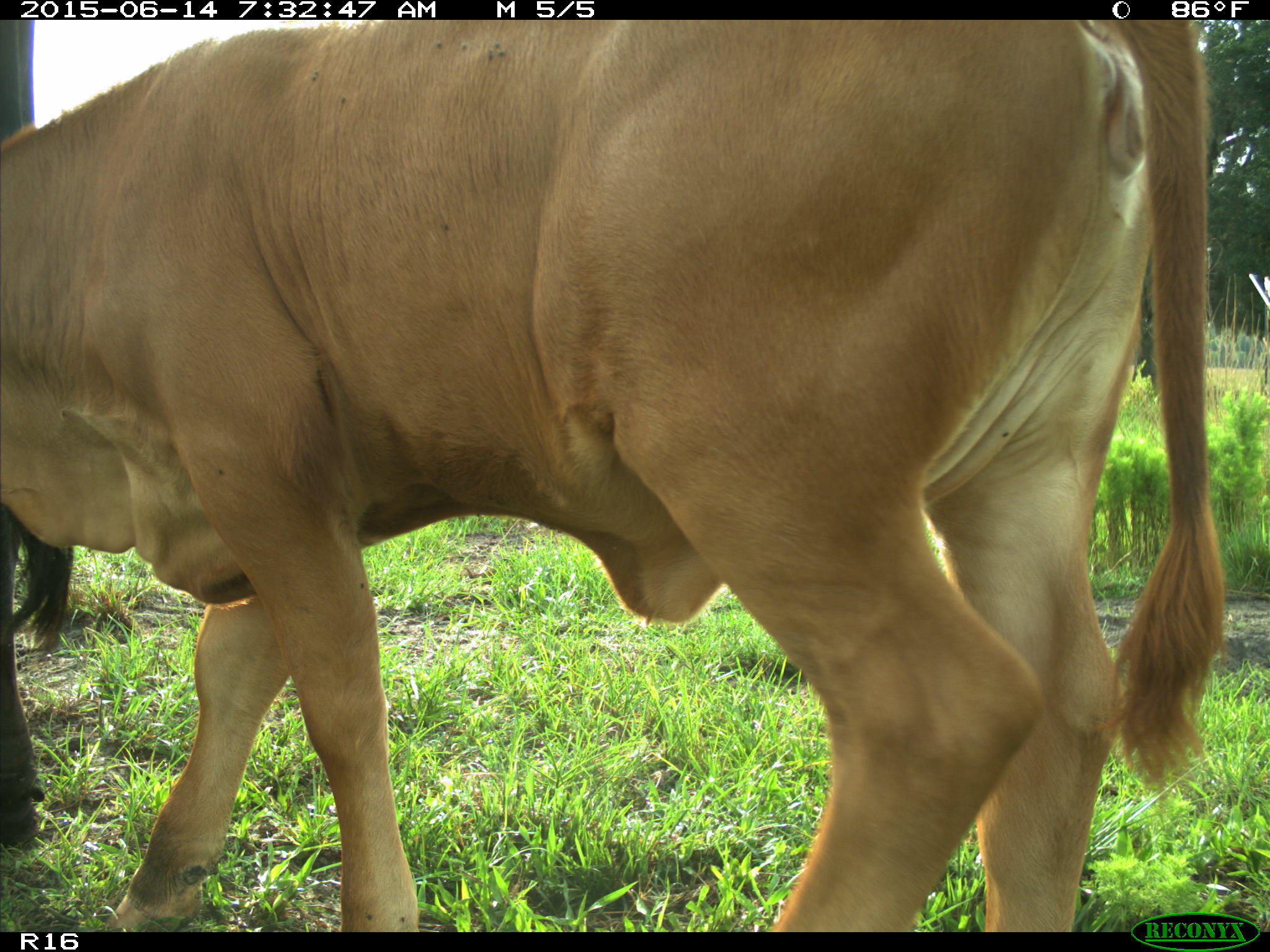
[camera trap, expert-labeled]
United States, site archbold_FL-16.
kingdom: Animalia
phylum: Chordata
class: Mammalia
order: Artiodactyla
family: Bovidae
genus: Bos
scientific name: Bos taurus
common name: domestic cow